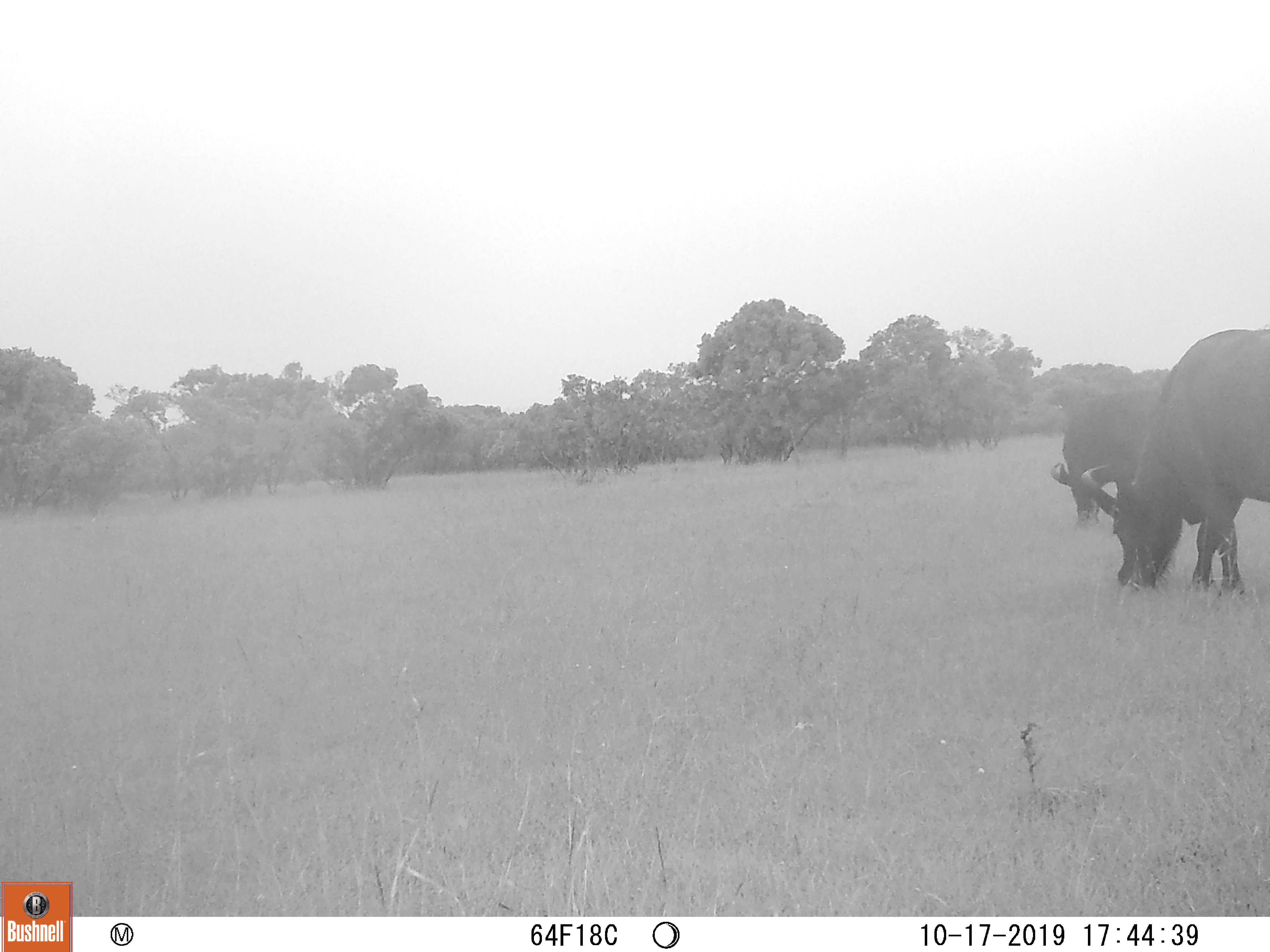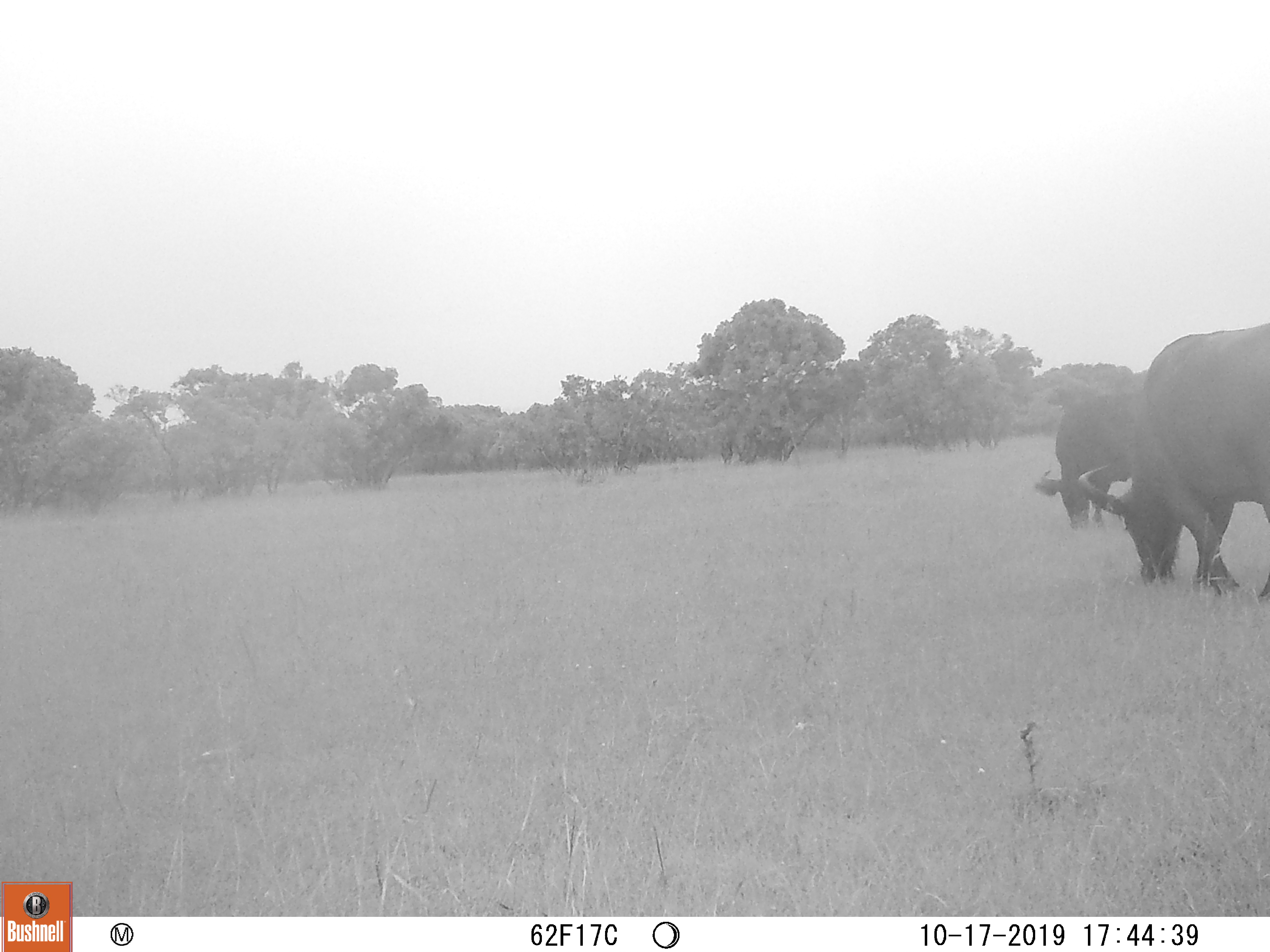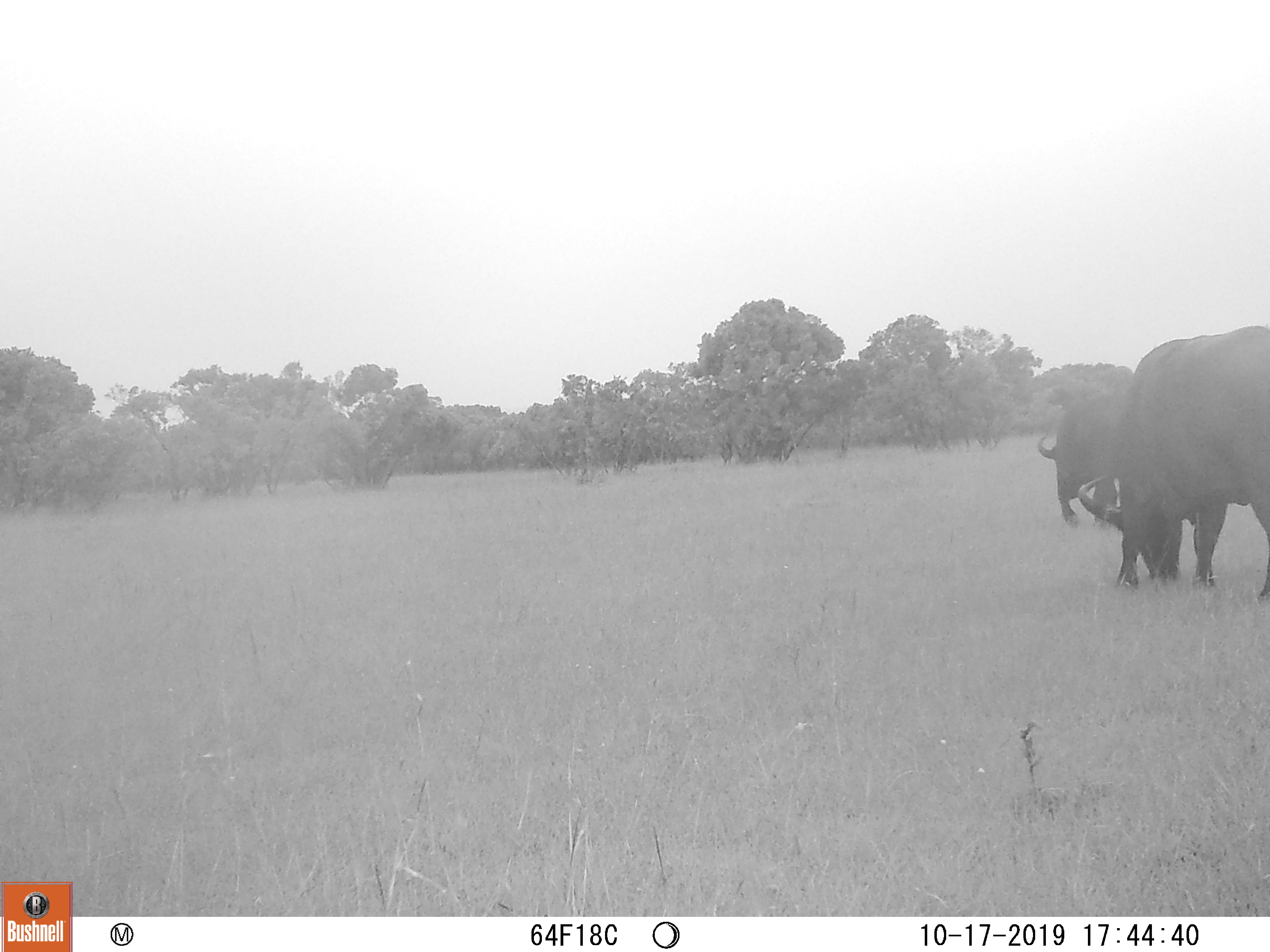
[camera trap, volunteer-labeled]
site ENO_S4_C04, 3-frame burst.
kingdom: Animalia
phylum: Chordata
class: Mammalia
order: Artiodactyla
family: Bovidae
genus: Syncerus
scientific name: Syncerus caffer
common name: african buffalo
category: buffalo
Buffalo (african buffalo) (Syncerus caffer), count 2. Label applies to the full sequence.